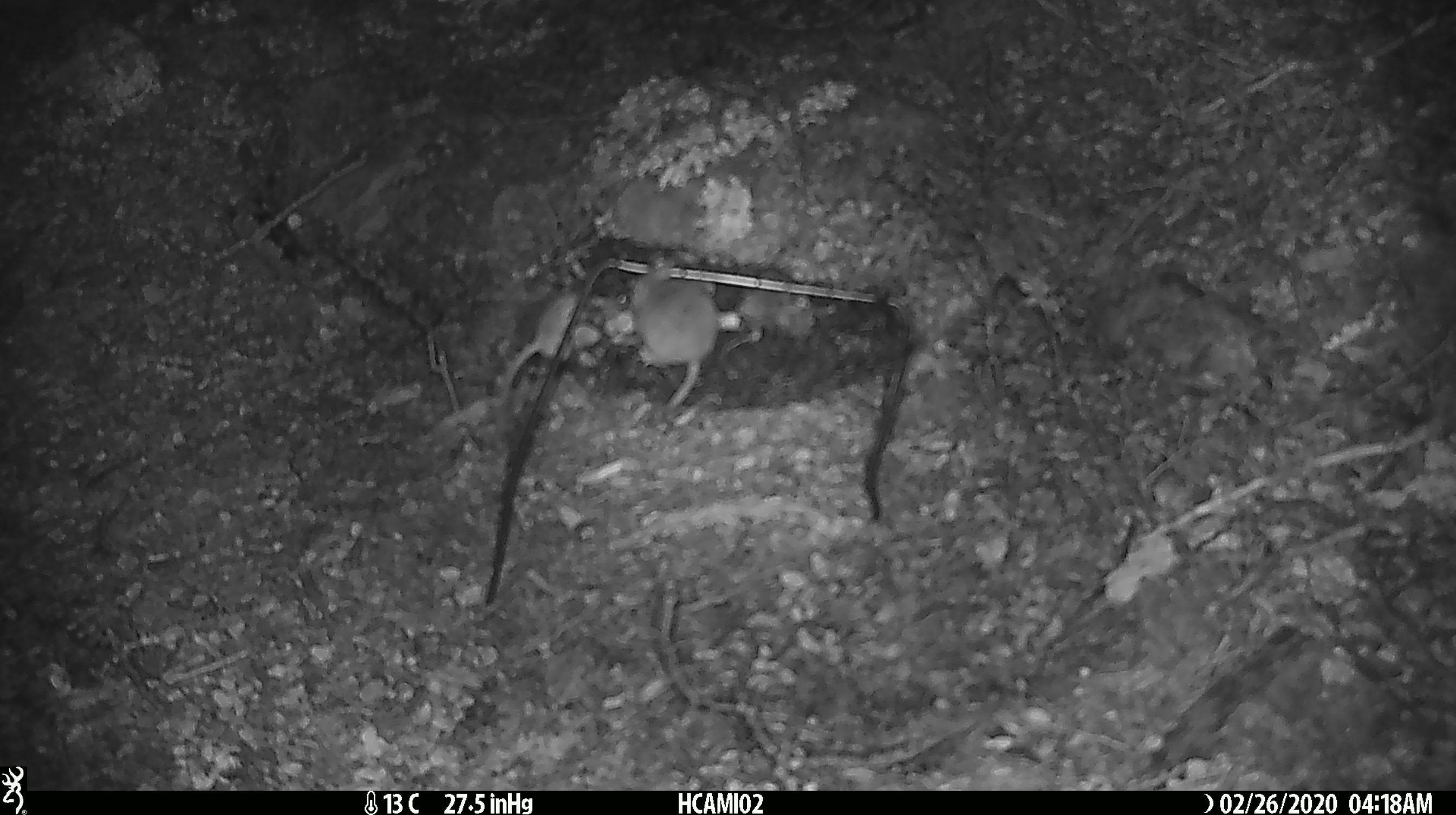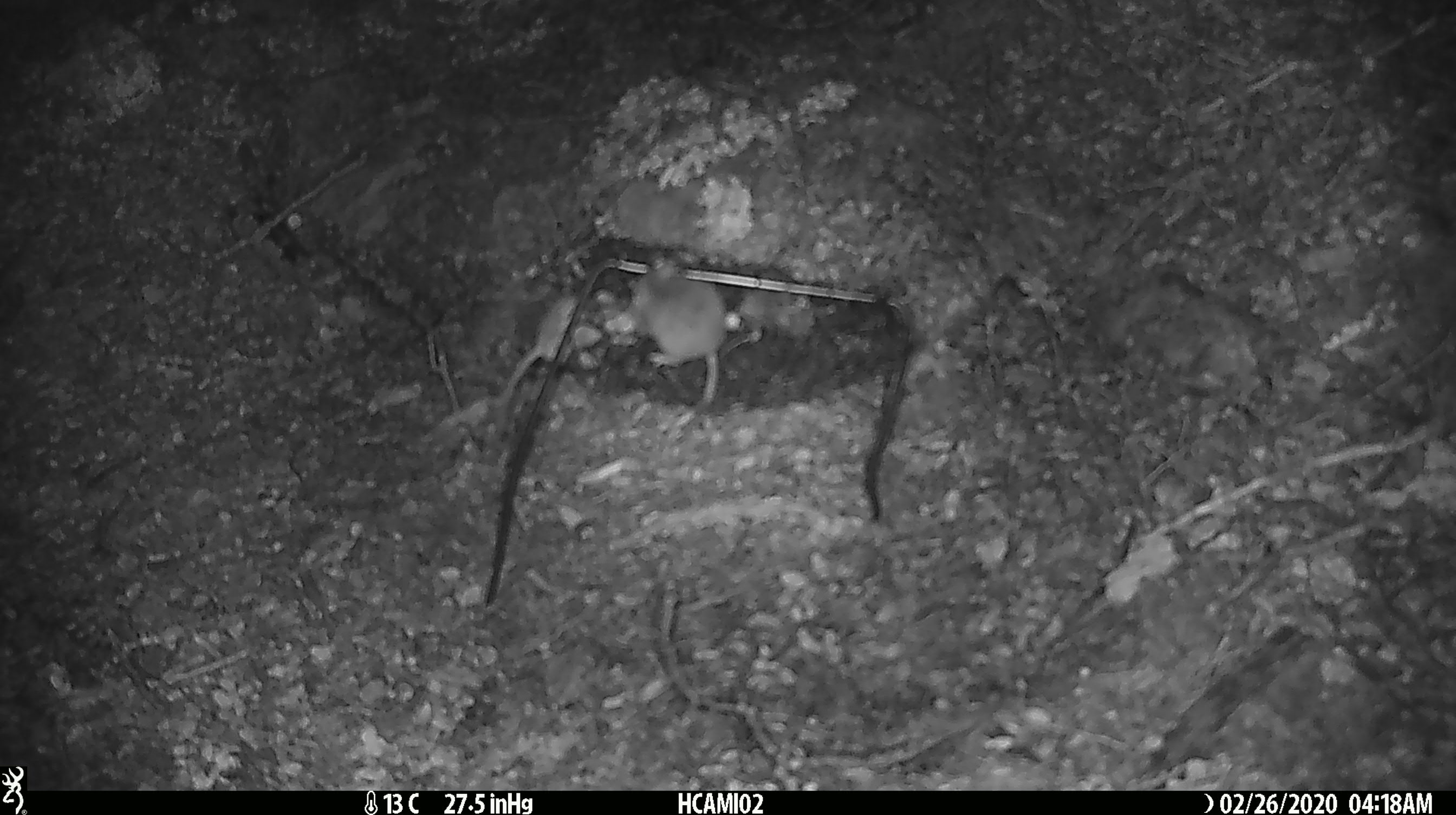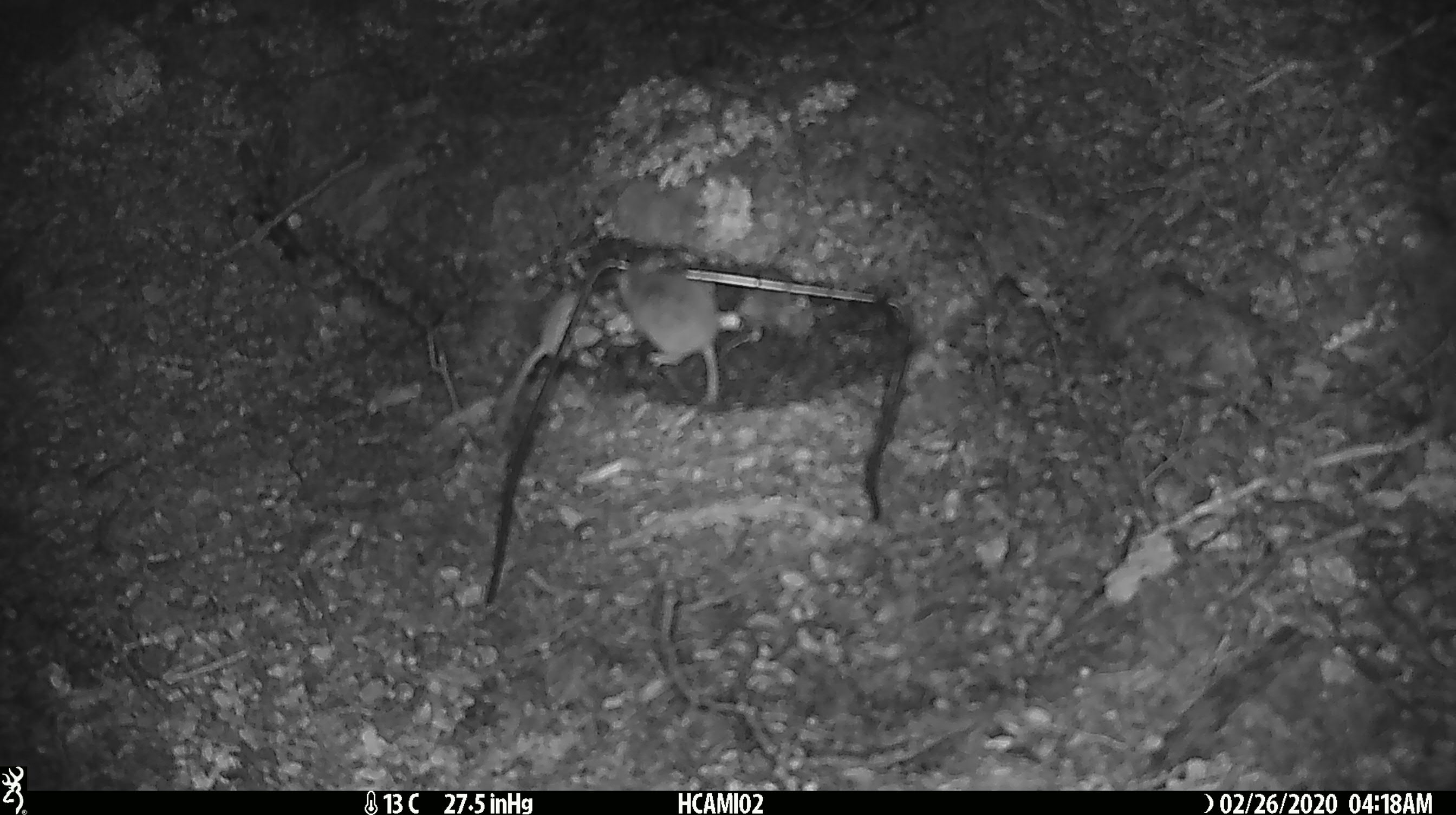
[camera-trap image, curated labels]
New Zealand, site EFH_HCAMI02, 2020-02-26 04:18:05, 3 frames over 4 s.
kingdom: Animalia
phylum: Chordata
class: Mammalia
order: Rodentia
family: Muridae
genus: Mus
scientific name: Mus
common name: mouse